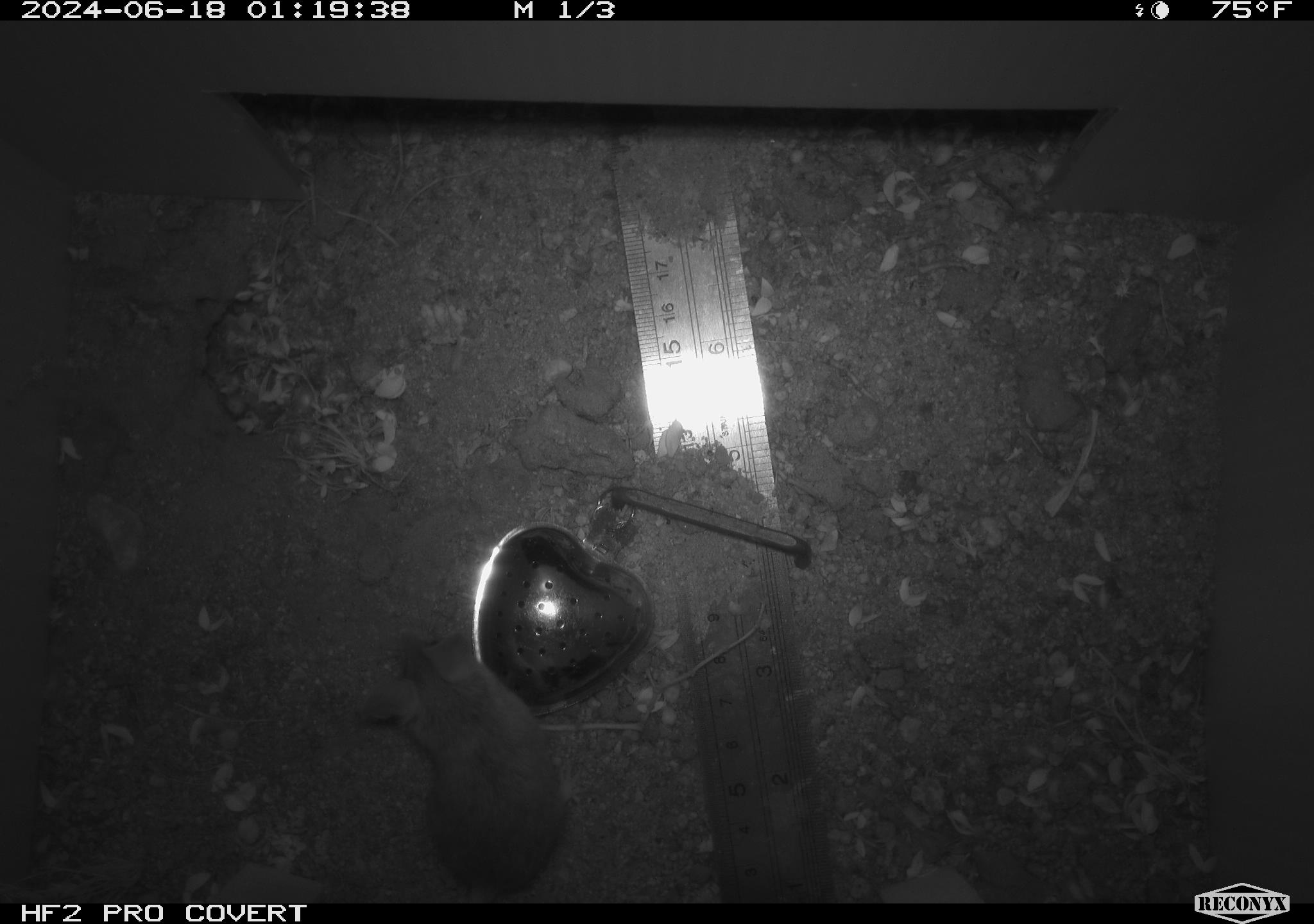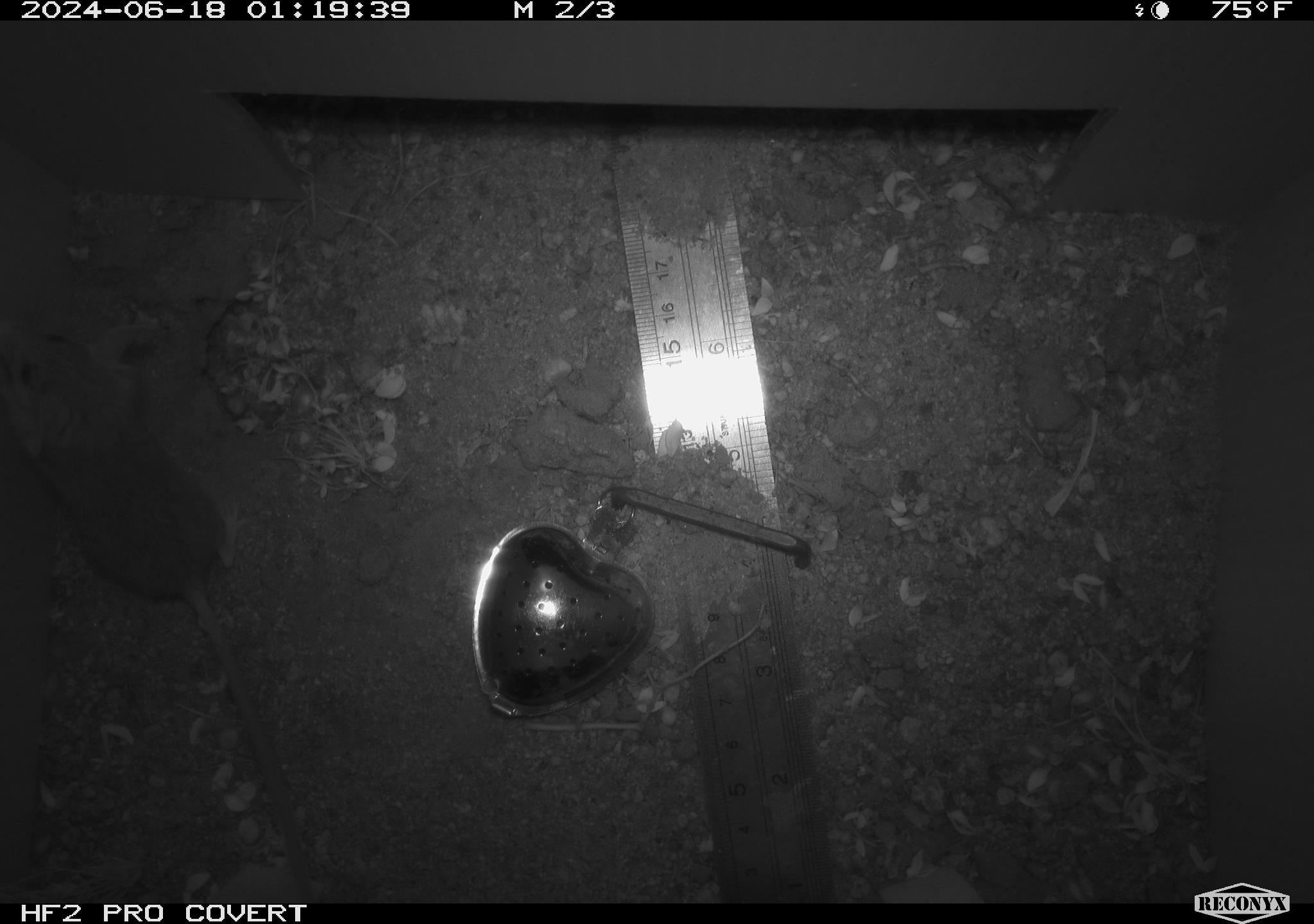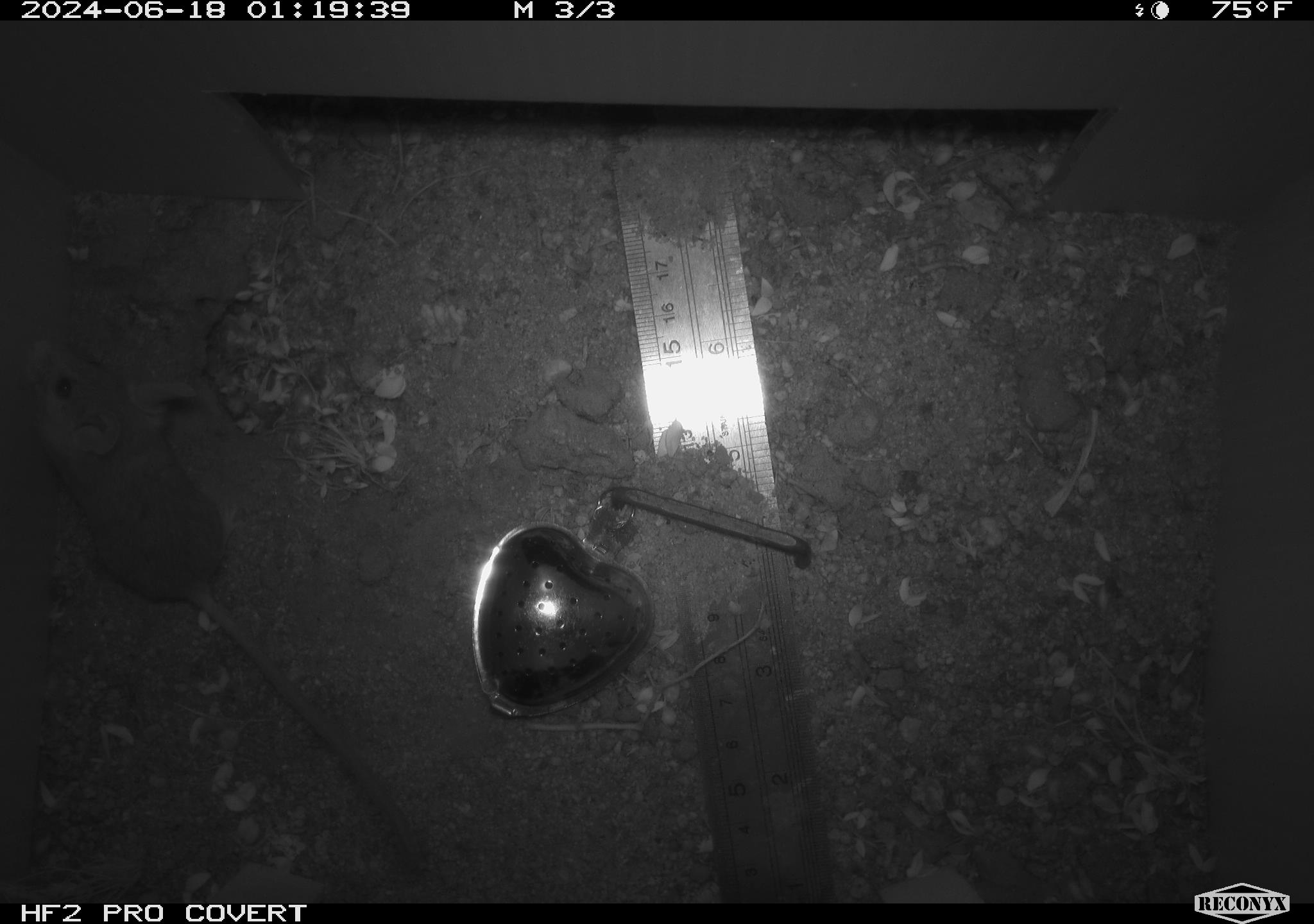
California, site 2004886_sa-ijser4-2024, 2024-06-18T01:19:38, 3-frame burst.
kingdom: Animalia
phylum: Chordata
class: Mammalia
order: Rodentia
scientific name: Rodentia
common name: mouse species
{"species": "mouse species (Rodentia)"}